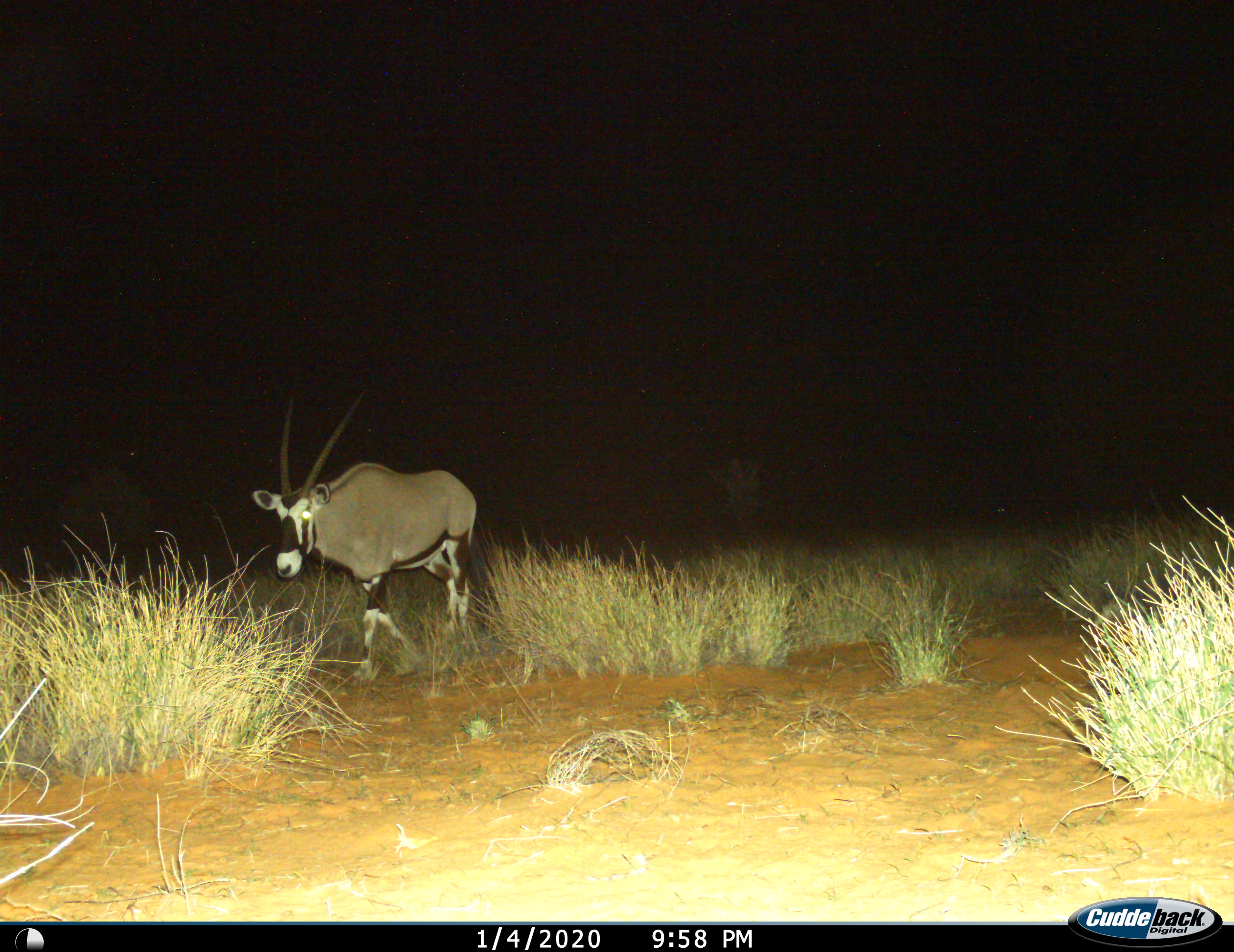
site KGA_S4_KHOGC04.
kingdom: Animalia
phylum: Chordata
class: Mammalia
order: Artiodactyla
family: Bovidae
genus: Oryx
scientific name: Oryx gazella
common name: gemsbok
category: oryx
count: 1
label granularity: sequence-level